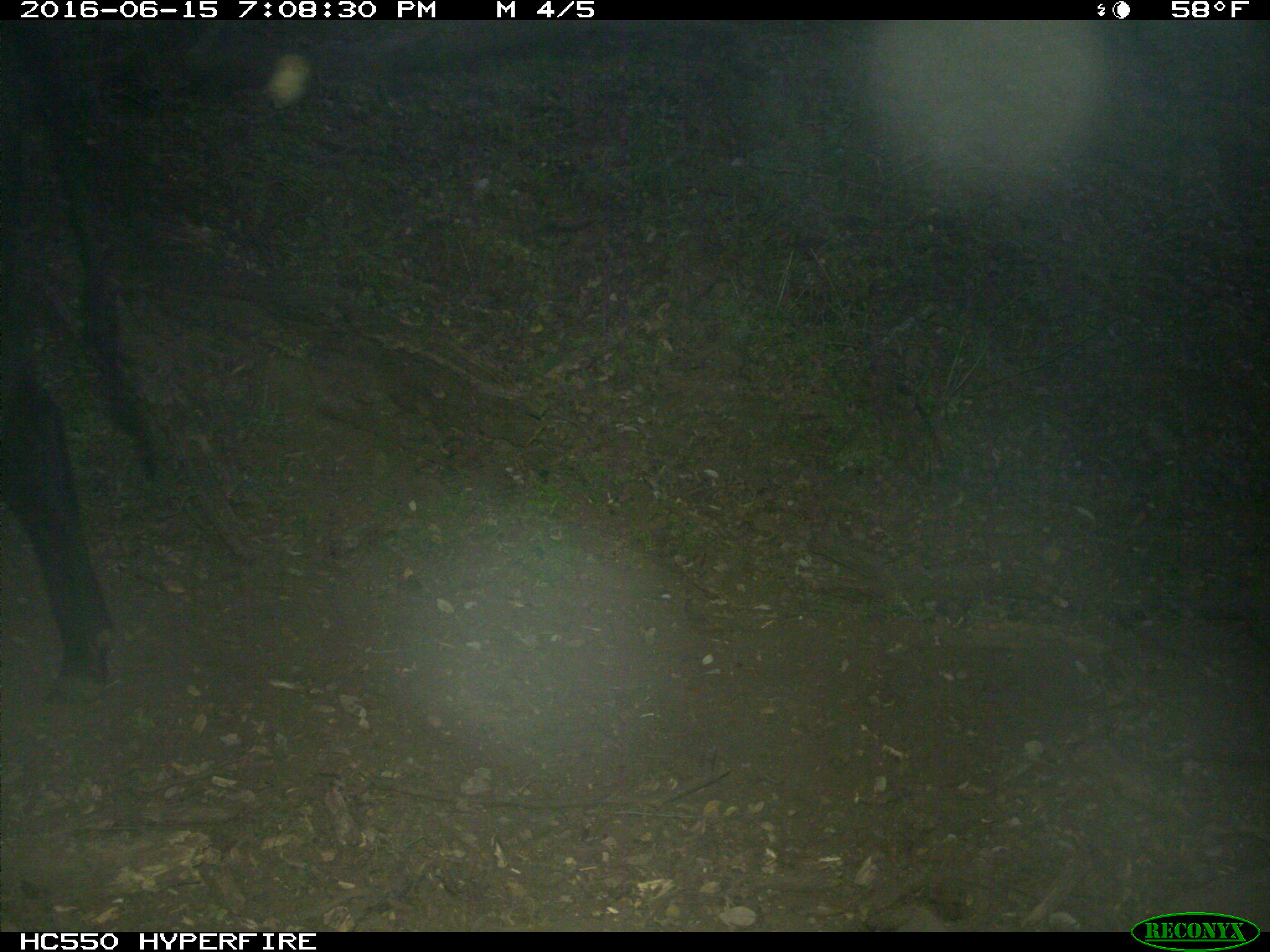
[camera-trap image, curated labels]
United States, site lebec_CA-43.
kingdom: Animalia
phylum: Chordata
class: Mammalia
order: Artiodactyla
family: Bovidae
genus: Bos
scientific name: Bos taurus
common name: domestic cow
Bos taurus (domestic cow).